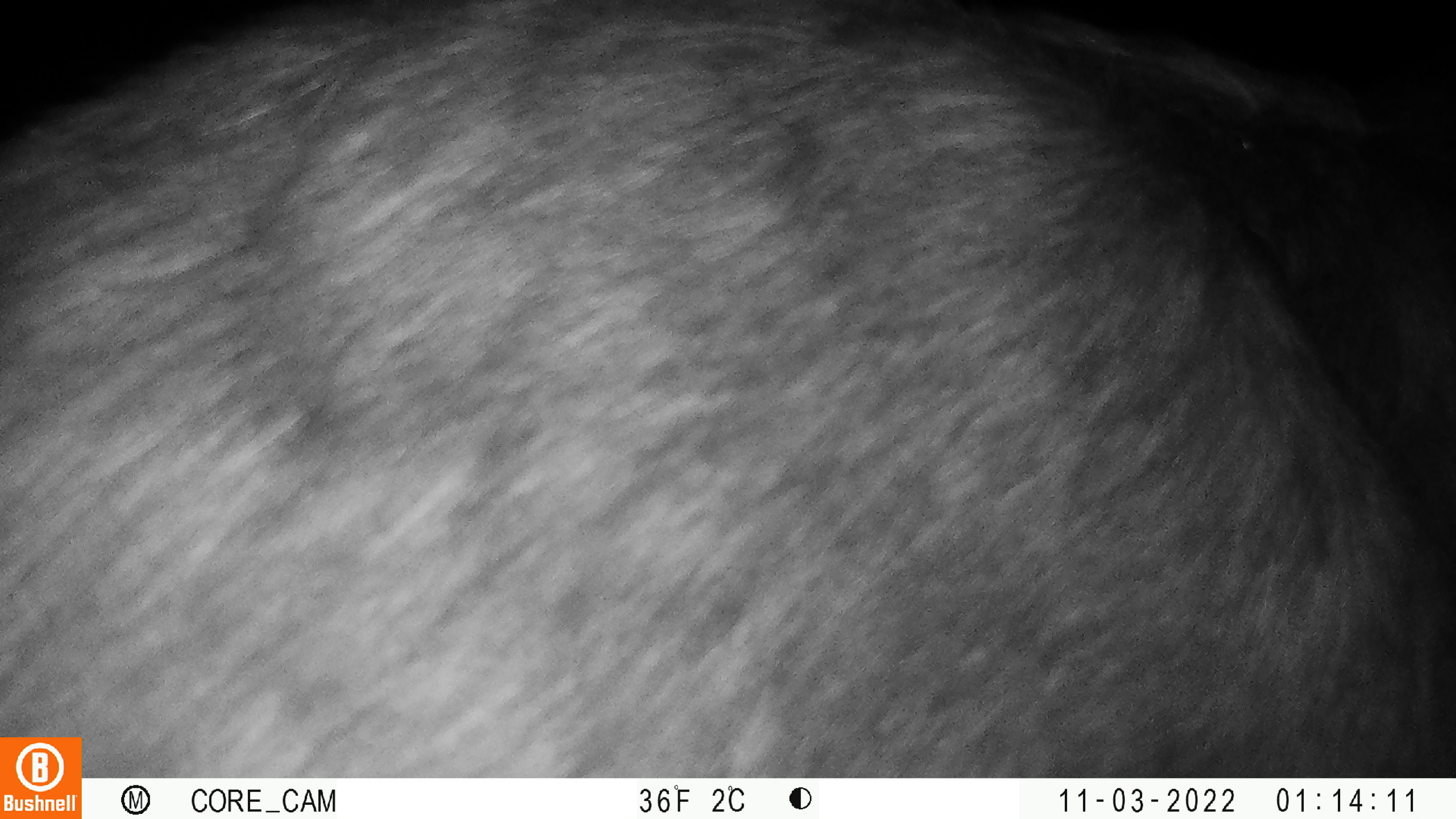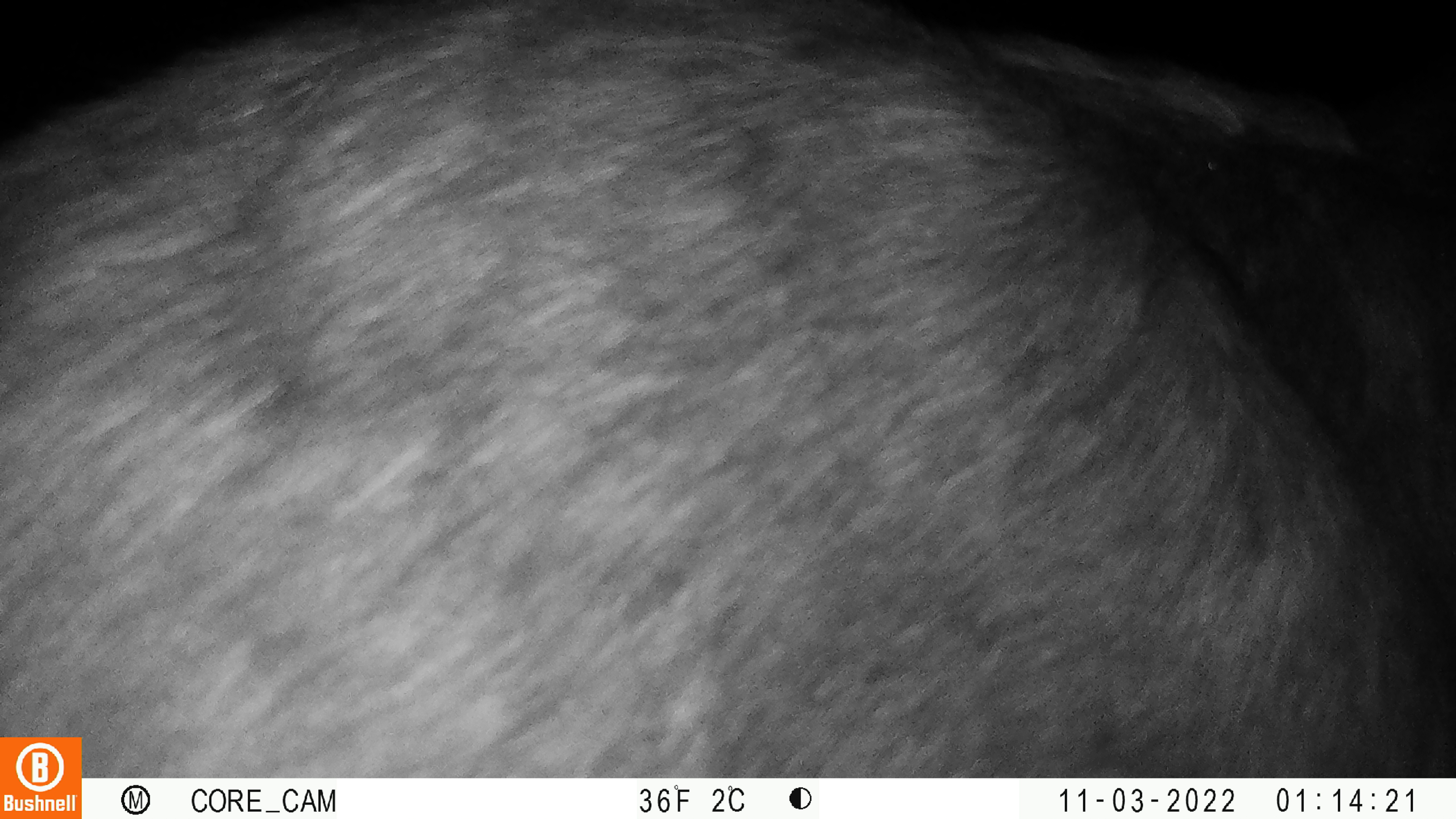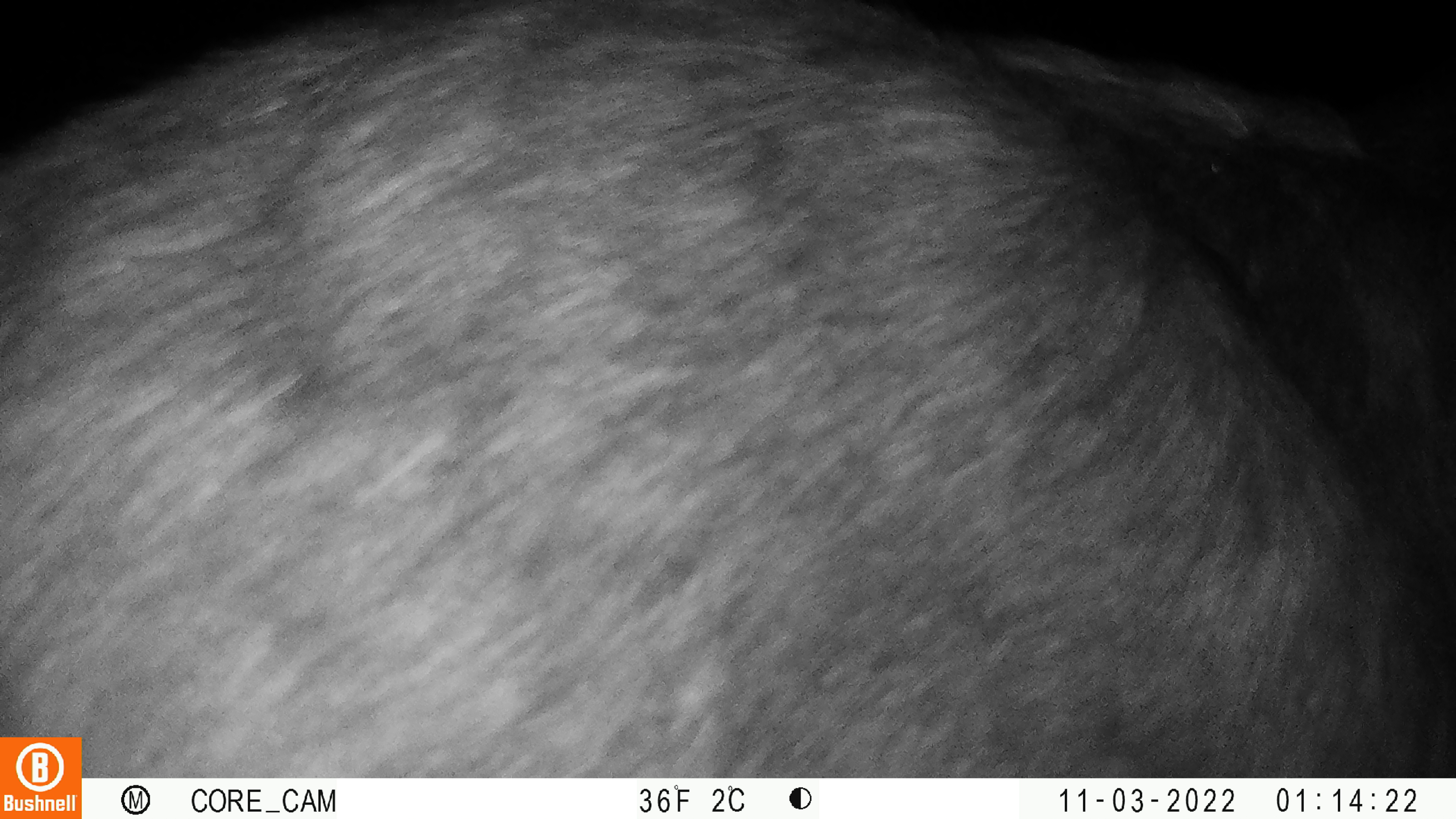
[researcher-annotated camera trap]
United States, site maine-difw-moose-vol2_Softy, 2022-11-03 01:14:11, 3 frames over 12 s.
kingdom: Animalia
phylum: Chordata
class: Mammalia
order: Artiodactyla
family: Cervidae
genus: Alces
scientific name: Alces alces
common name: moose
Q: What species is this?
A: Moose (Alces alces).